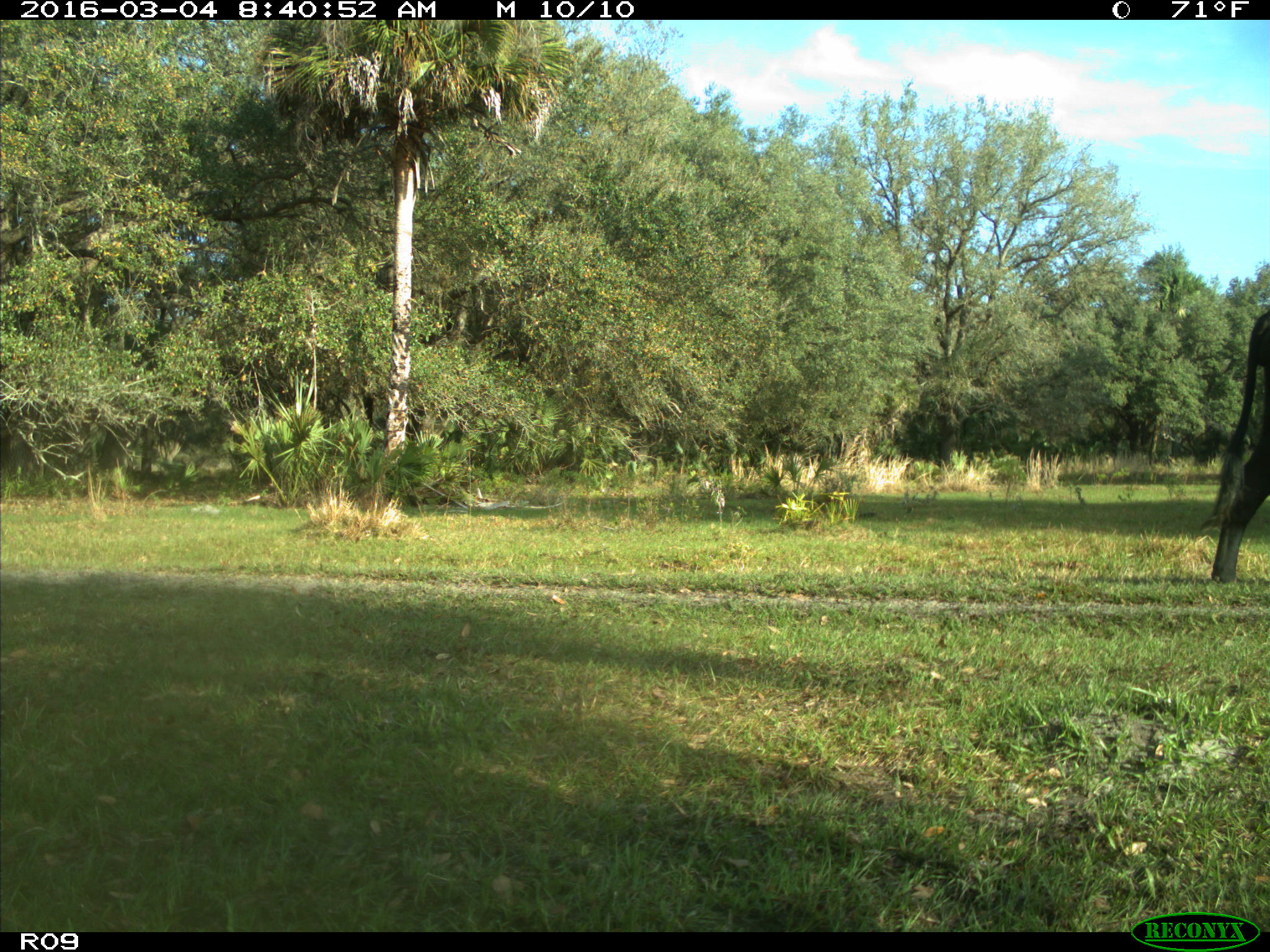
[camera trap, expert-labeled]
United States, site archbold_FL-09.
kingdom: Animalia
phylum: Chordata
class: Mammalia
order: Artiodactyla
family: Bovidae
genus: Bos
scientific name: Bos taurus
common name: domestic cow